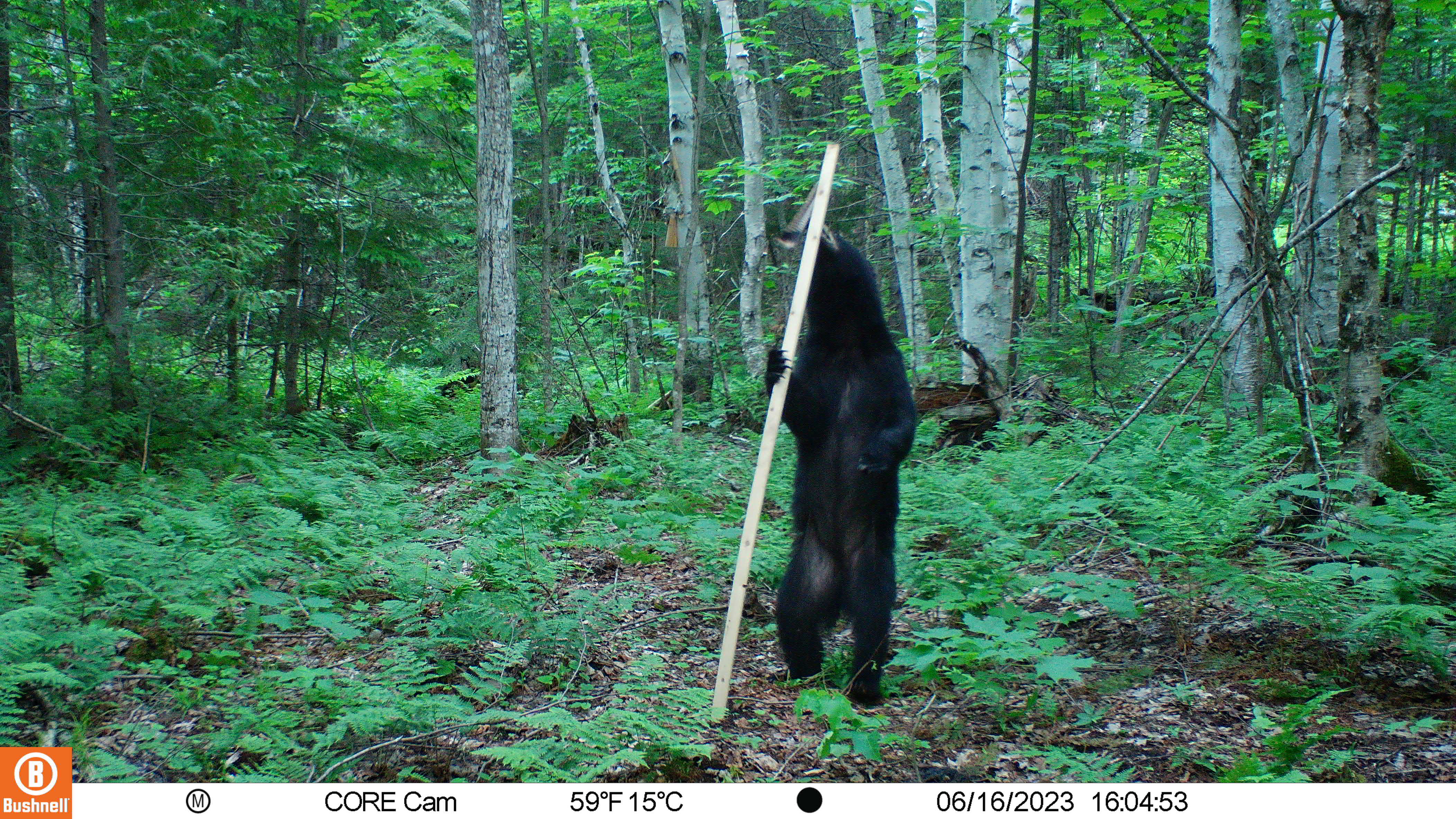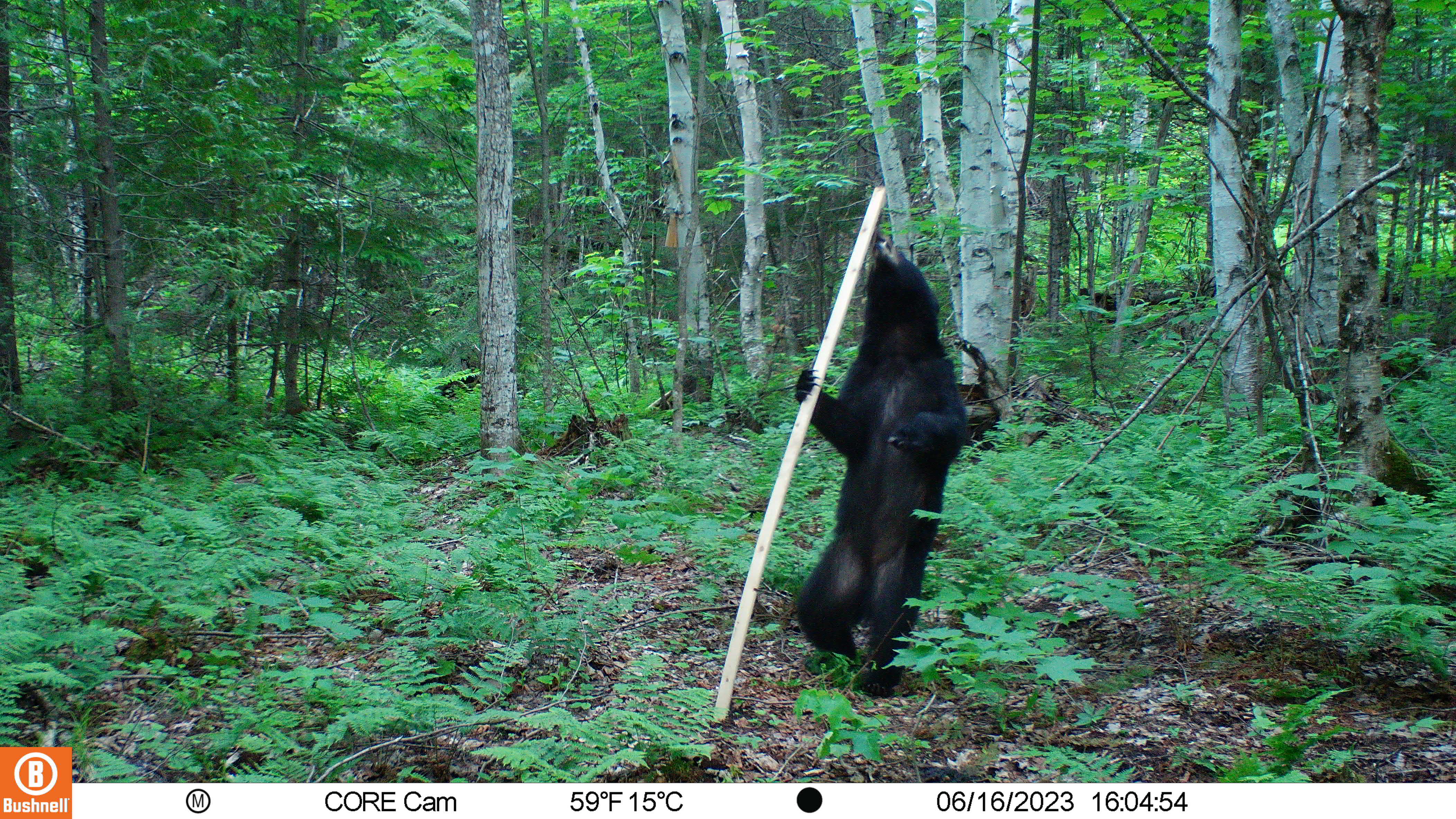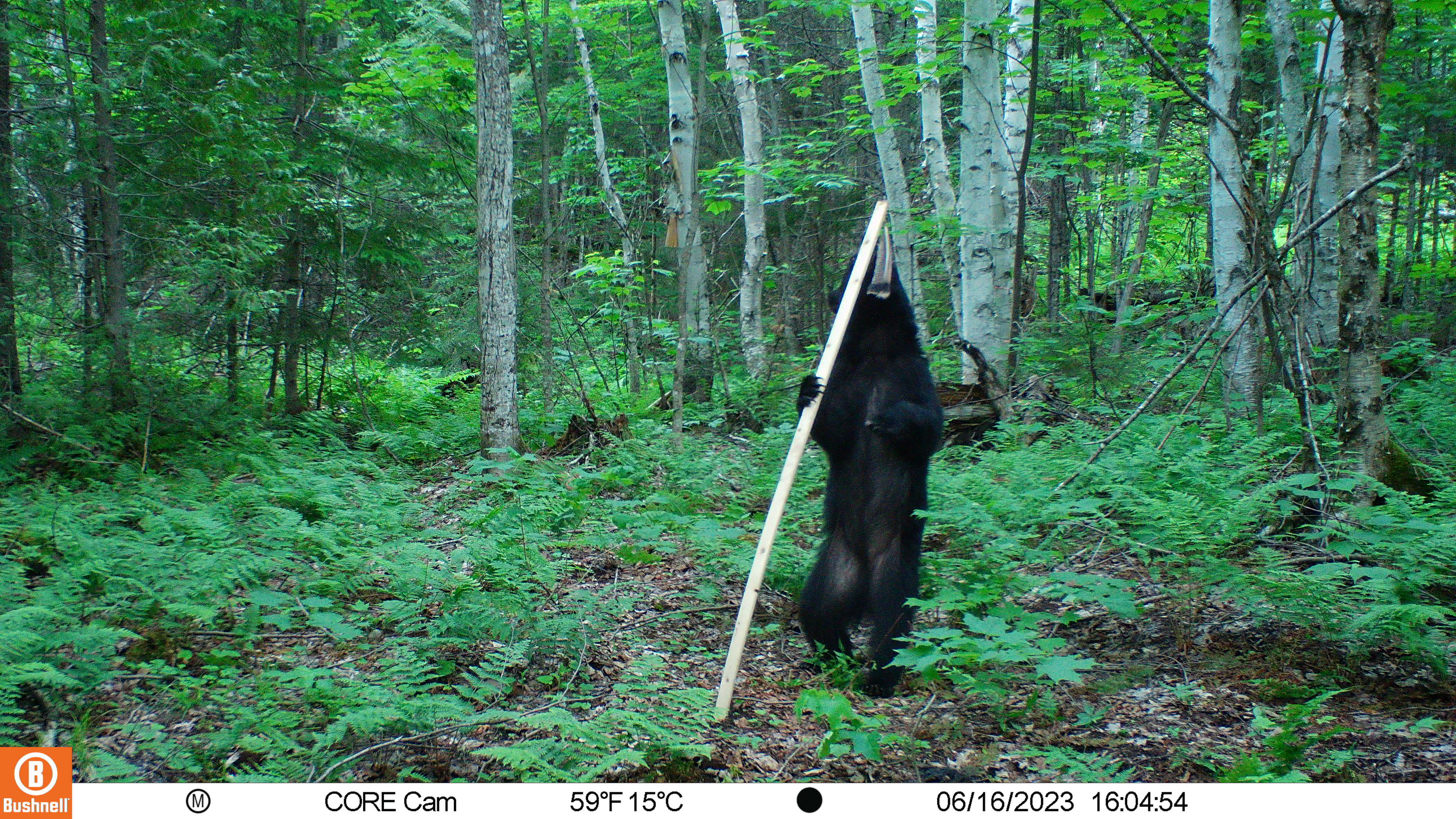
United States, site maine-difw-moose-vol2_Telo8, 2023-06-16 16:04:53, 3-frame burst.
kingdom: Animalia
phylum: Chordata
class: Mammalia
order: Carnivora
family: Ursidae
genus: Ursus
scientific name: Ursus americanus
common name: black bear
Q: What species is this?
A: Black bear (Ursus americanus).